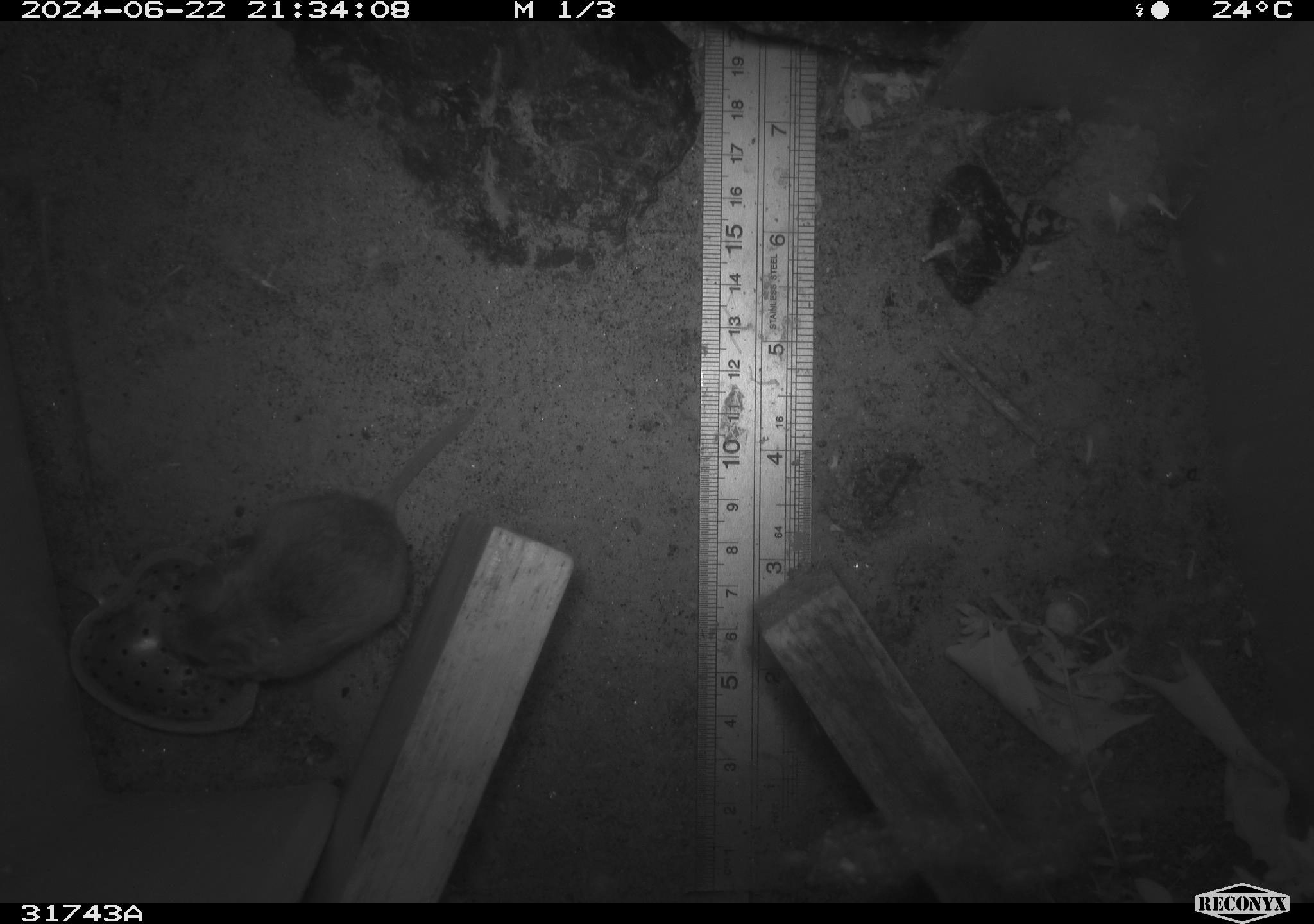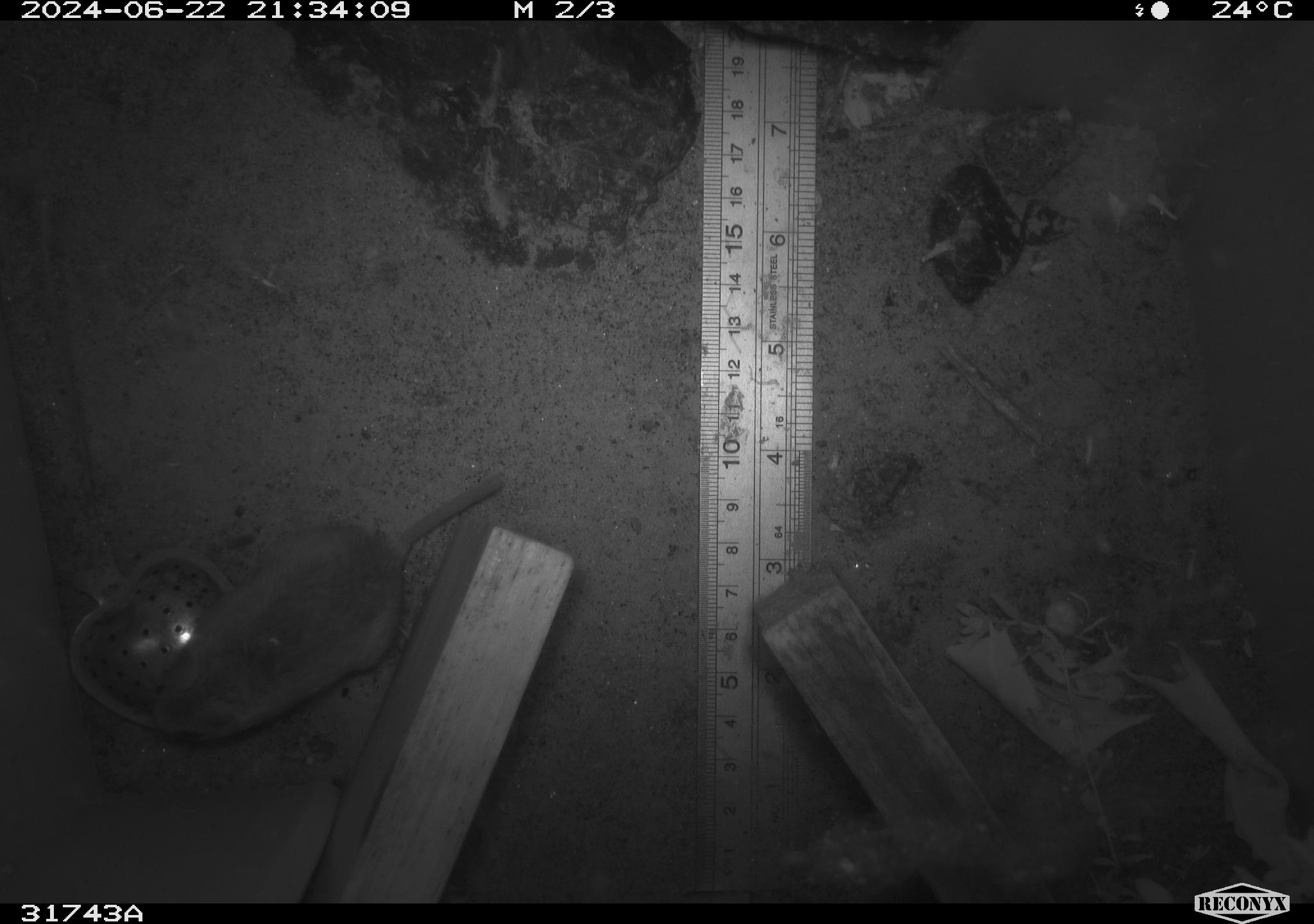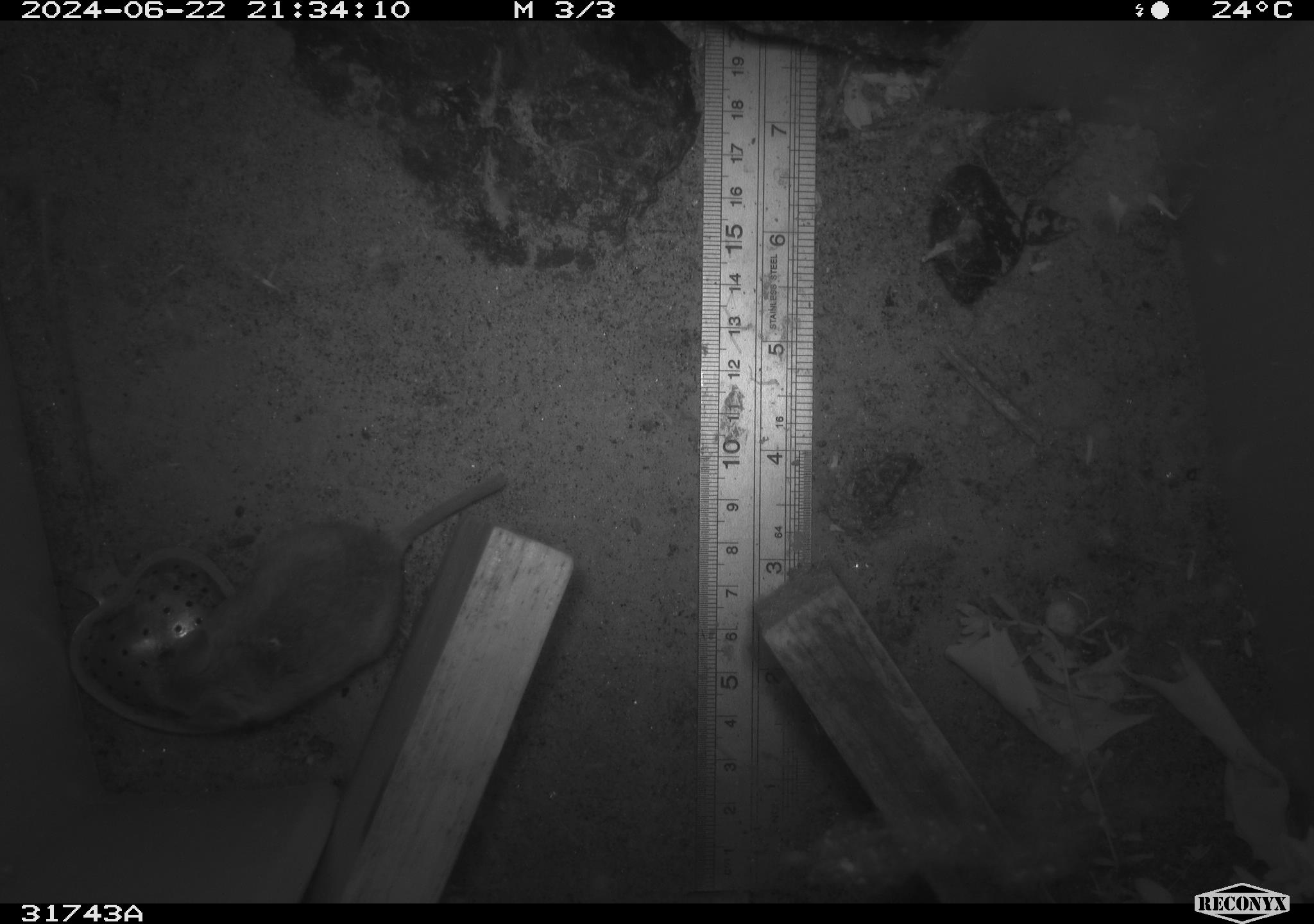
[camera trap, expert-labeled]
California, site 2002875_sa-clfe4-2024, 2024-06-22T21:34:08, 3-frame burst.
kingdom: Animalia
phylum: Chordata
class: Mammalia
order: Rodentia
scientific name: Rodentia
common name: rodent